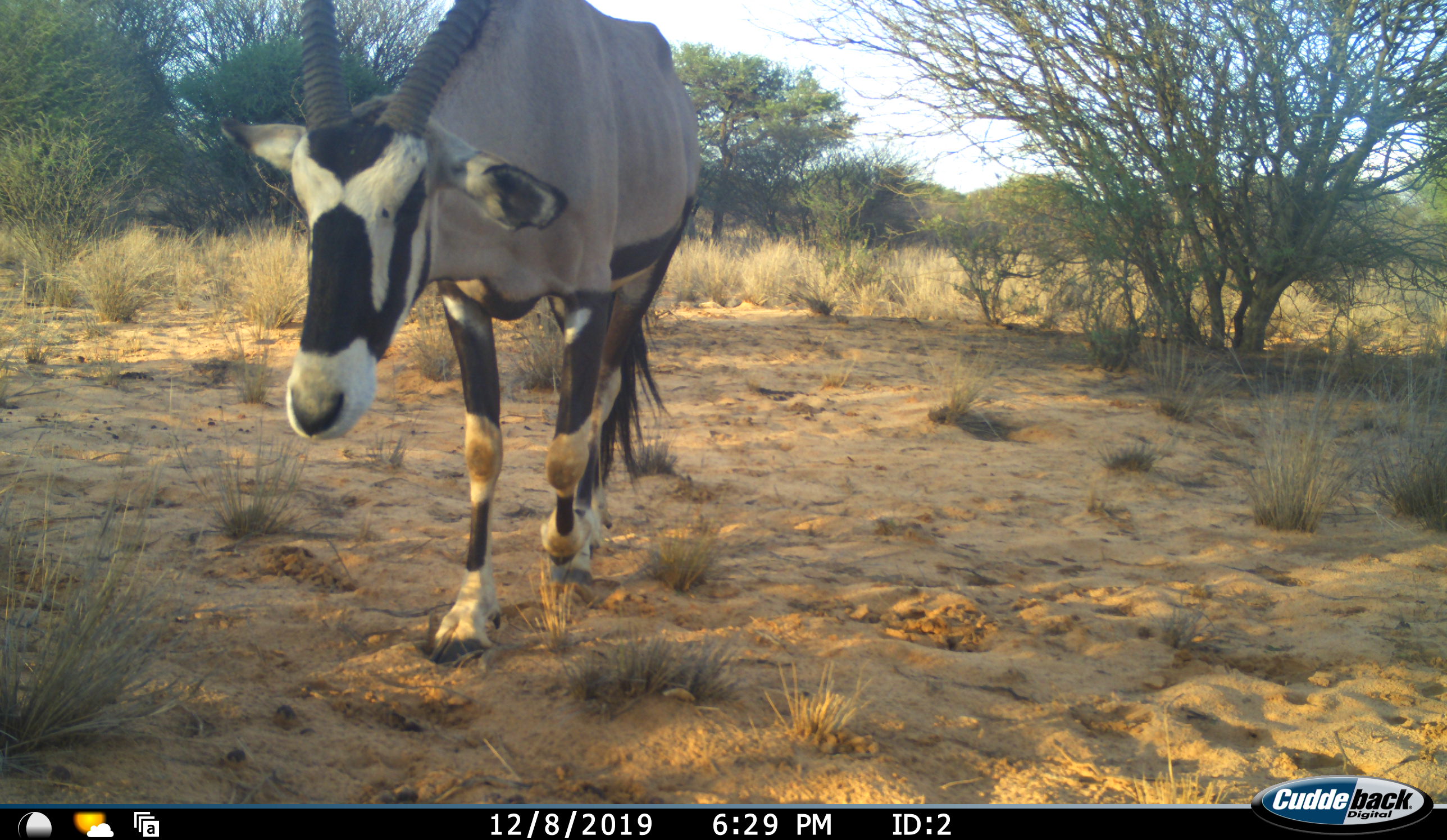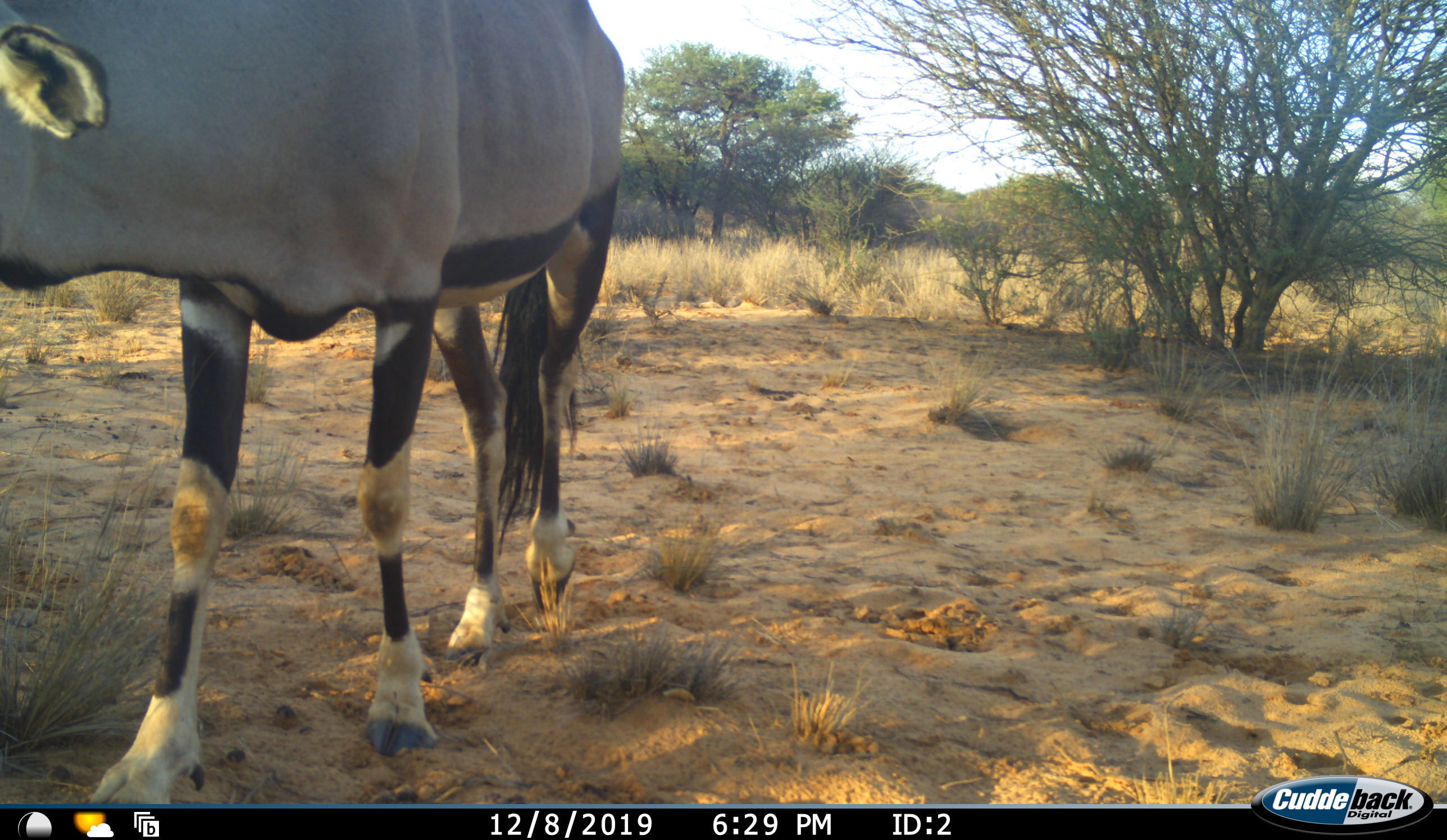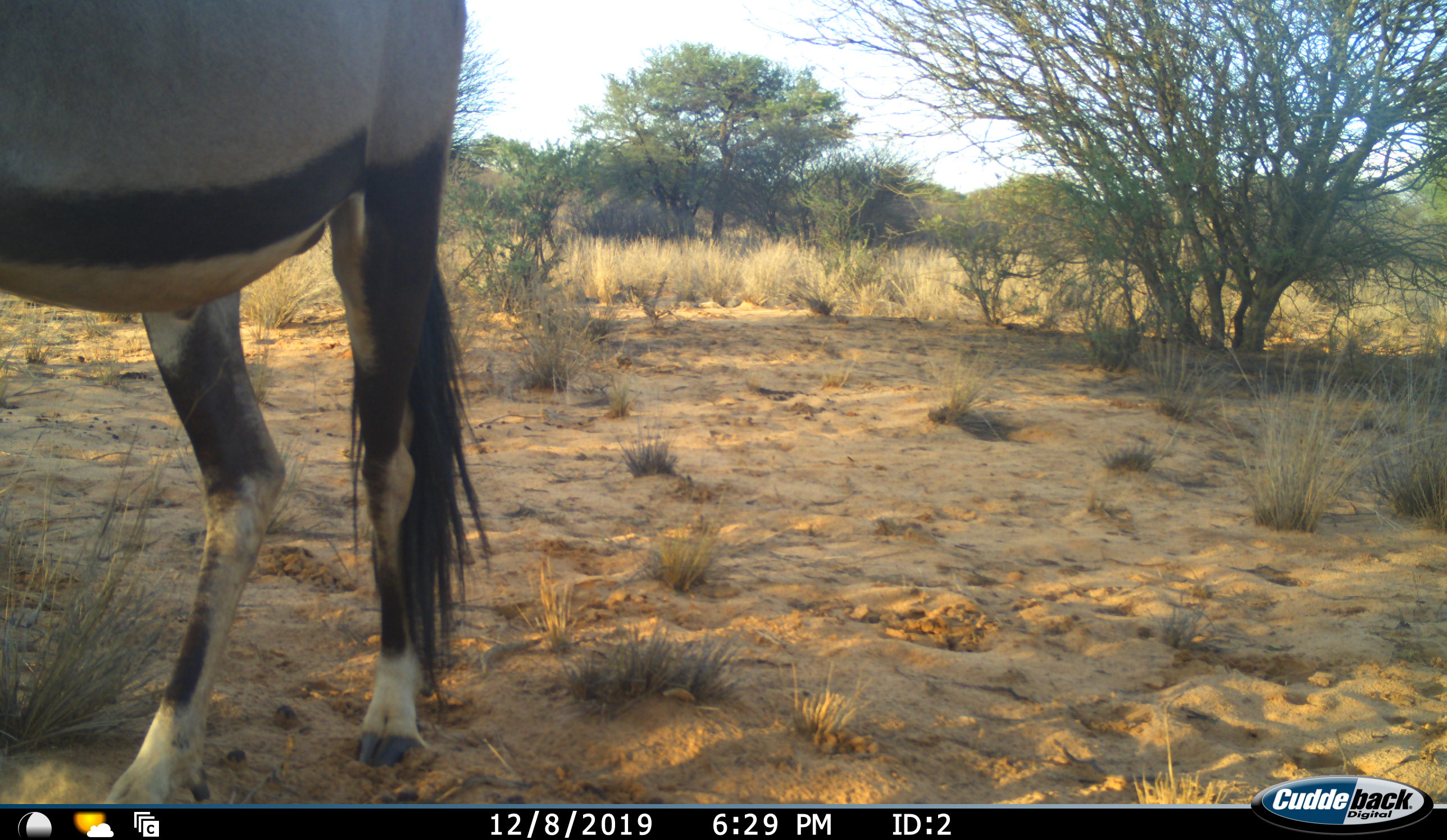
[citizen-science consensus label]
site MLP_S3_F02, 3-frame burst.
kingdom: Animalia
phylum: Chordata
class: Mammalia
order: Artiodactyla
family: Bovidae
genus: Oryx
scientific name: Oryx gazella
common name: gemsbok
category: oryx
Oryx (gemsbok) (Oryx gazella), count 1. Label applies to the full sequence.